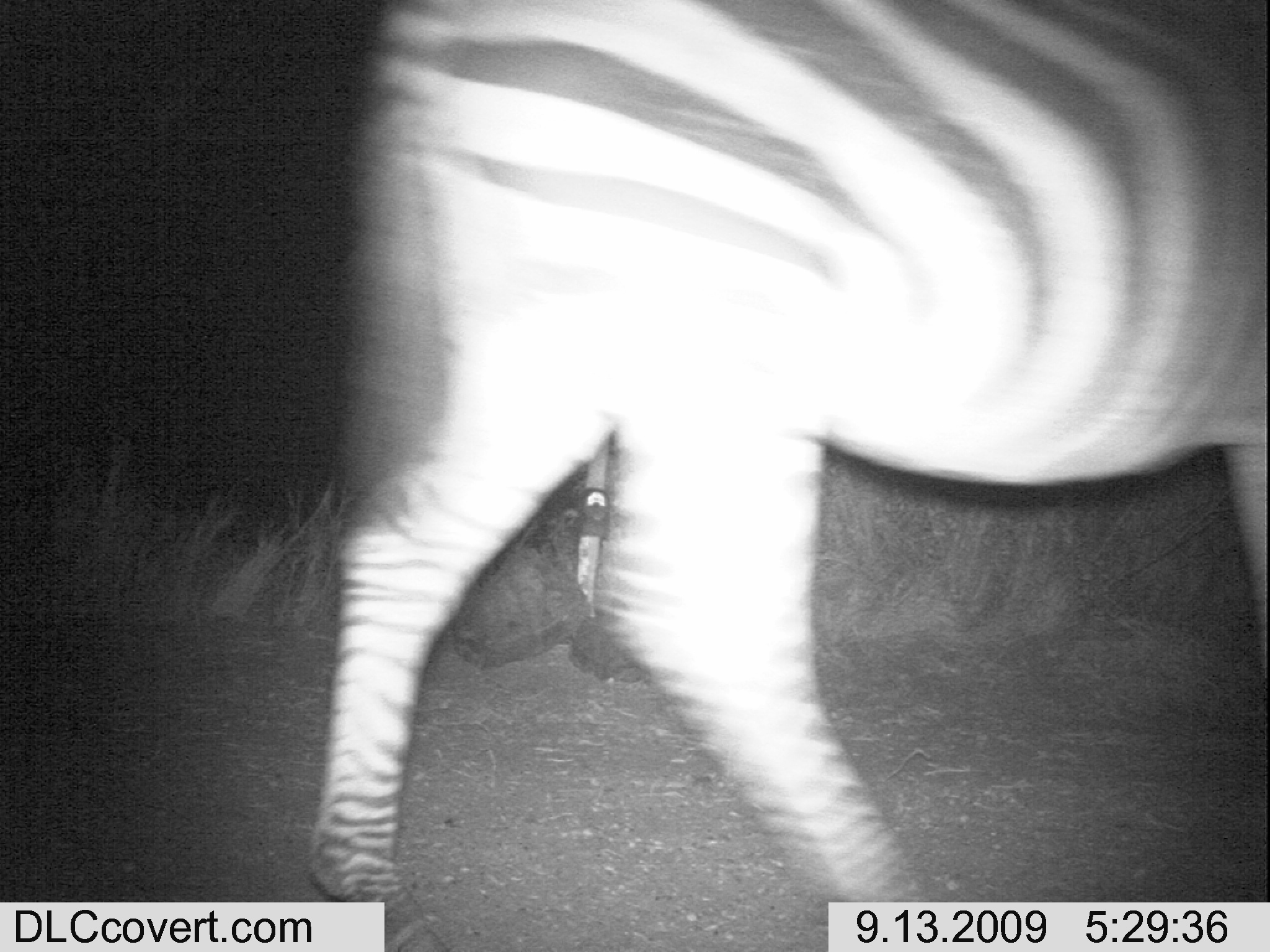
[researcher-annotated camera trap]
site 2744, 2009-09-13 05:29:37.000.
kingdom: Animalia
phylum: Chordata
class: Mammalia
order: Perissodactyla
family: Equidae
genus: Equus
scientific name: Equus quagga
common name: plains zebra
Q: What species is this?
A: Equus quagga (plains zebra).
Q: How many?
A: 1.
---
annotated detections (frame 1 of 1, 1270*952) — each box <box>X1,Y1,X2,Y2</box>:
equus quagga: <box>305,0,1265,948</box>